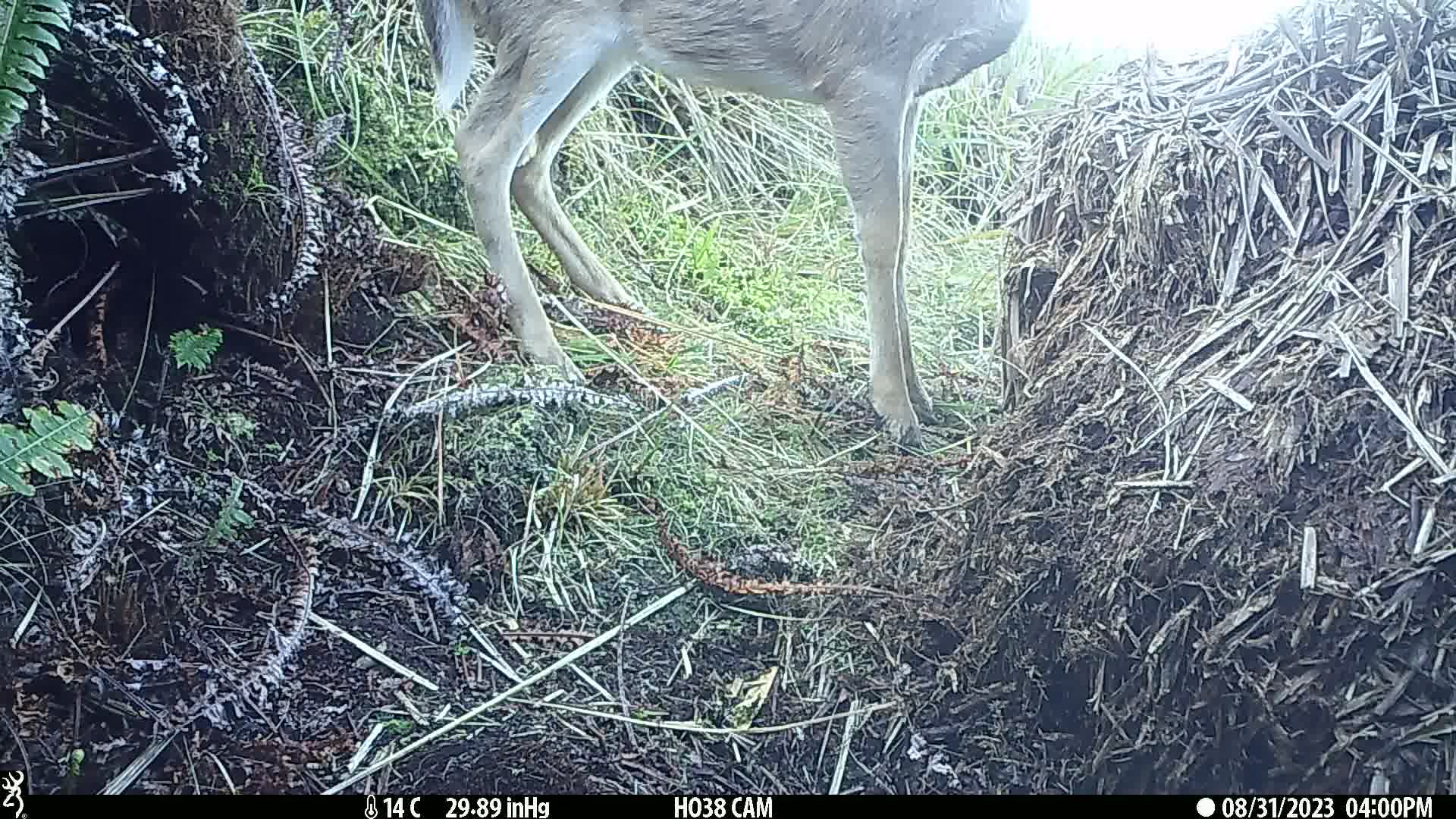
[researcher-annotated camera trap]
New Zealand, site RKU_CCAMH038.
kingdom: Animalia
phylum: Chordata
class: Mammalia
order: Artiodactyla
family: Cervidae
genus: Odocoileus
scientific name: Odocoileus virginianus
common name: white-tailed deer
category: white tailed deer